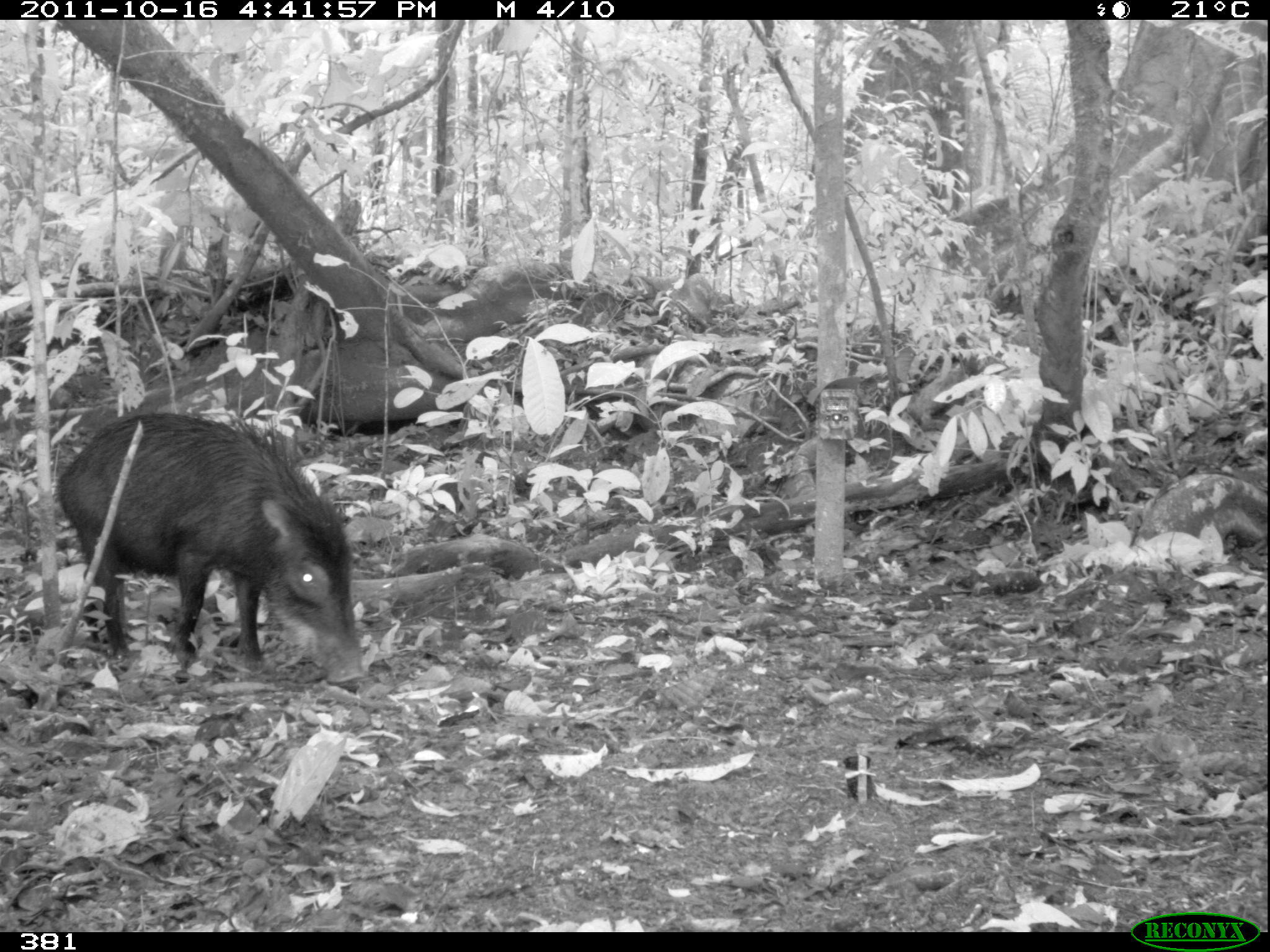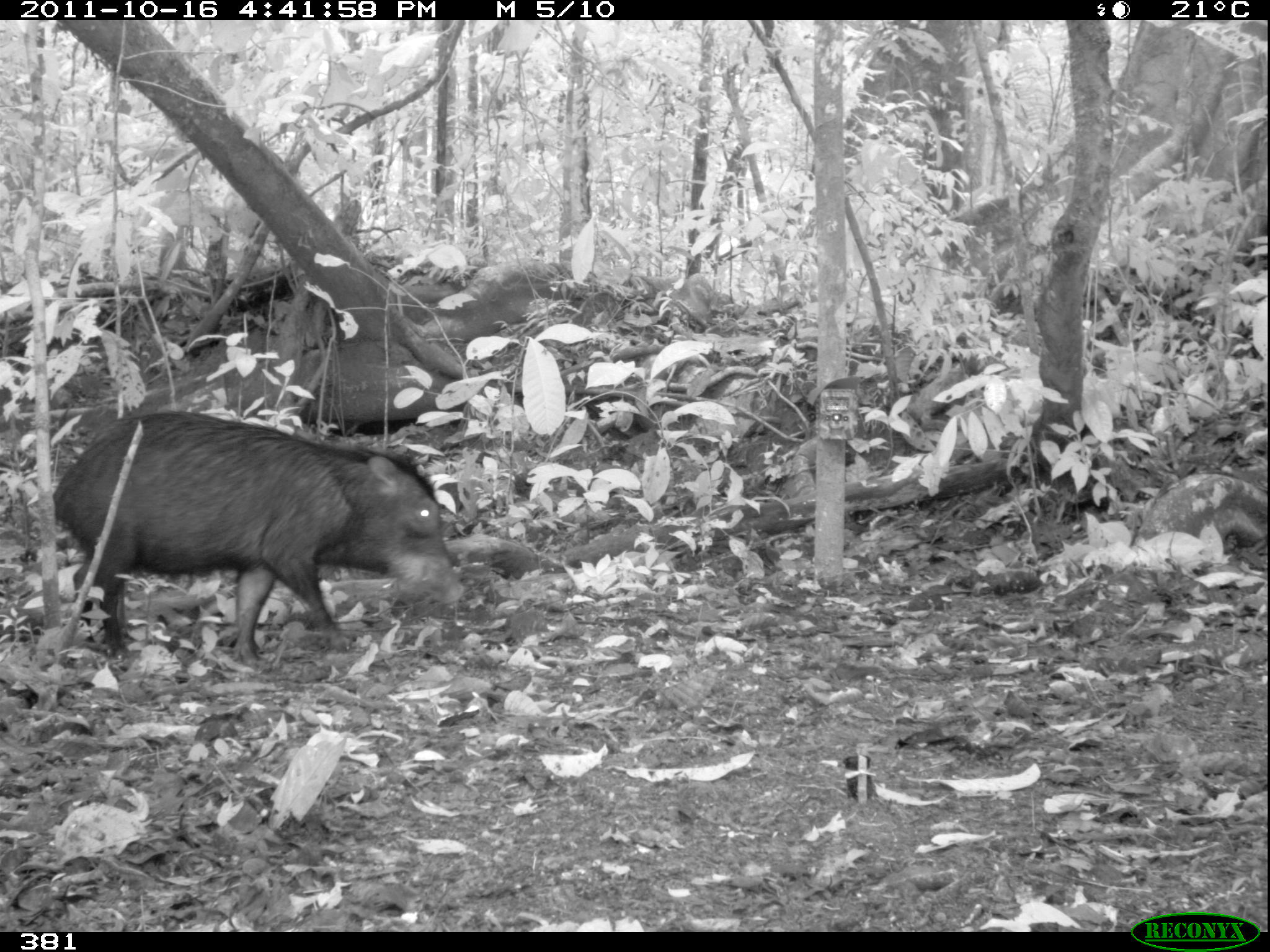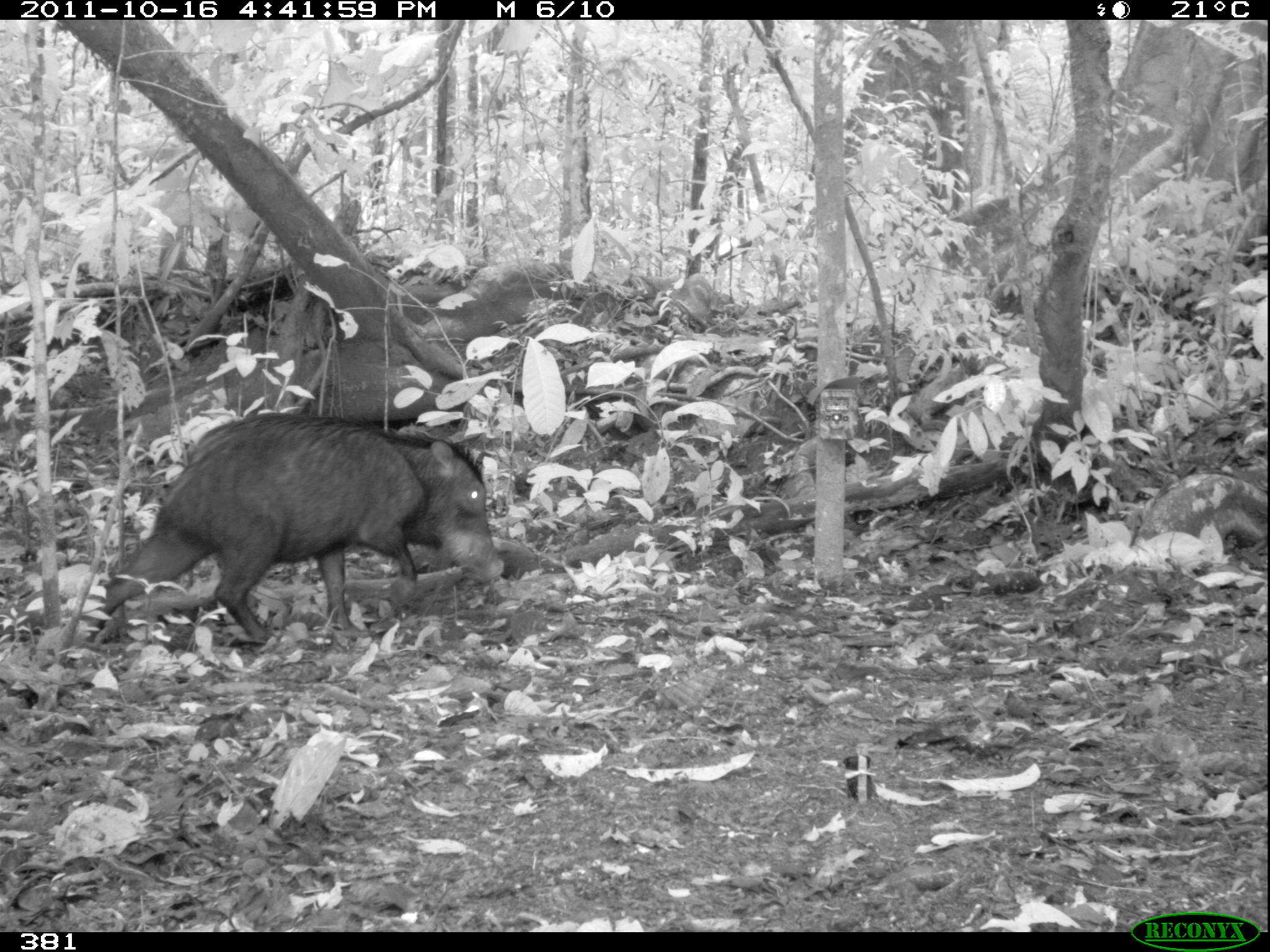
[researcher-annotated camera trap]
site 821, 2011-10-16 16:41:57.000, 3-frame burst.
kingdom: Animalia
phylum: Chordata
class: Mammalia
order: Artiodactyla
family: Tayassuidae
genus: Tayassu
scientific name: Tayassu pecari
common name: white-lipped peccary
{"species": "Tayassu pecari (white-lipped peccary)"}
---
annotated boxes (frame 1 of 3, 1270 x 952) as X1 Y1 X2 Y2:
tayassu pecari: 51 408 368 684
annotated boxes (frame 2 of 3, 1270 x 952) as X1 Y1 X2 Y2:
tayassu pecari: 46 412 463 672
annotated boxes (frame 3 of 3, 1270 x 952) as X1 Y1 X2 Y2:
tayassu pecari: 82 412 504 646